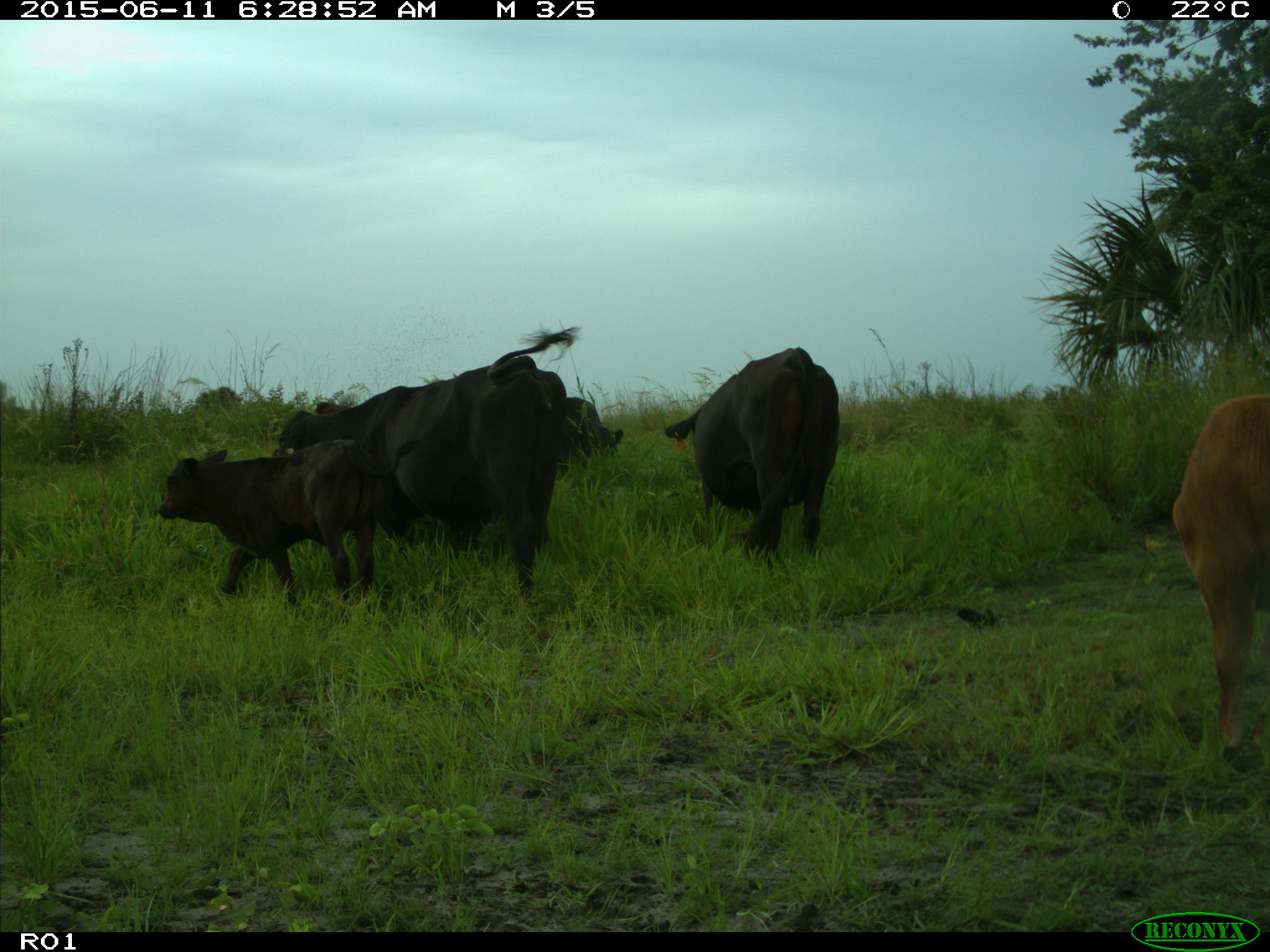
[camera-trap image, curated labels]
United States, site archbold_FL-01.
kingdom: Animalia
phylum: Chordata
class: Mammalia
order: Artiodactyla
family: Bovidae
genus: Bos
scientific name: Bos taurus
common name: domestic cow